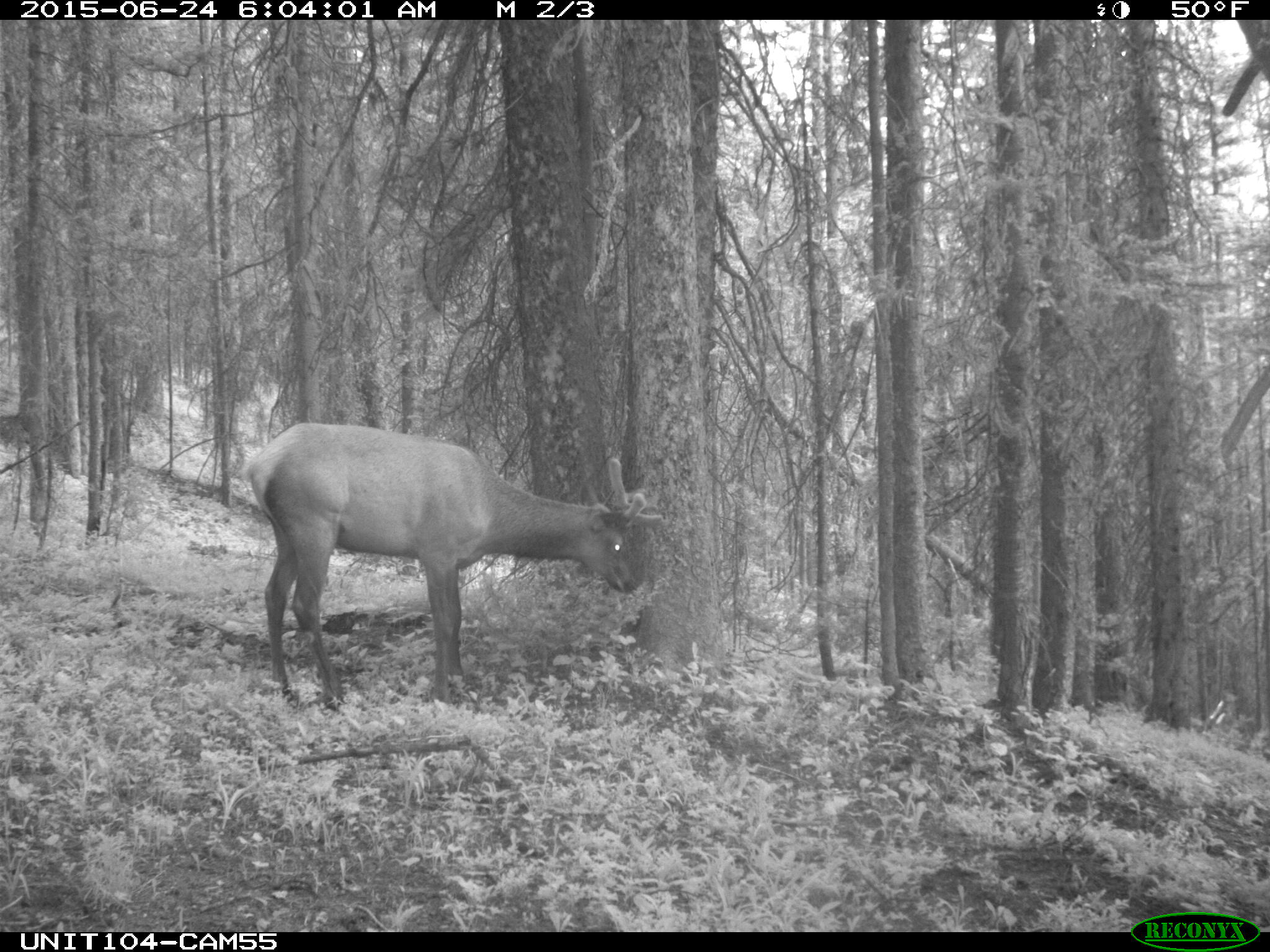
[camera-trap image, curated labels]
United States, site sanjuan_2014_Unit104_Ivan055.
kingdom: Animalia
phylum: Chordata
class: Mammalia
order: Artiodactyla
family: Cervidae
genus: Cervus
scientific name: Cervus elaphus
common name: red deer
Cervus elaphus (red deer).